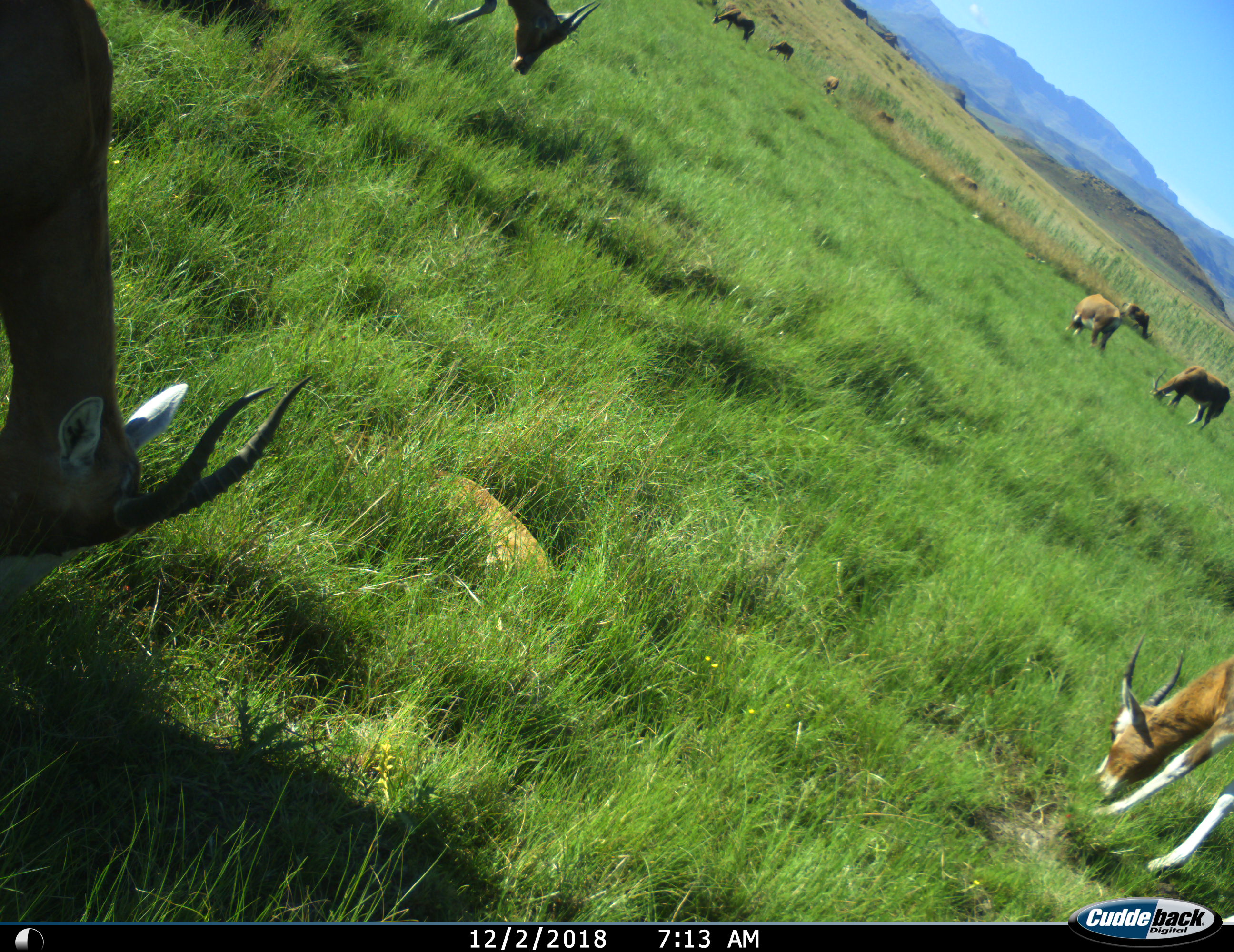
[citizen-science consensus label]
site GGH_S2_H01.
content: unidentified animal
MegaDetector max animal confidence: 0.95